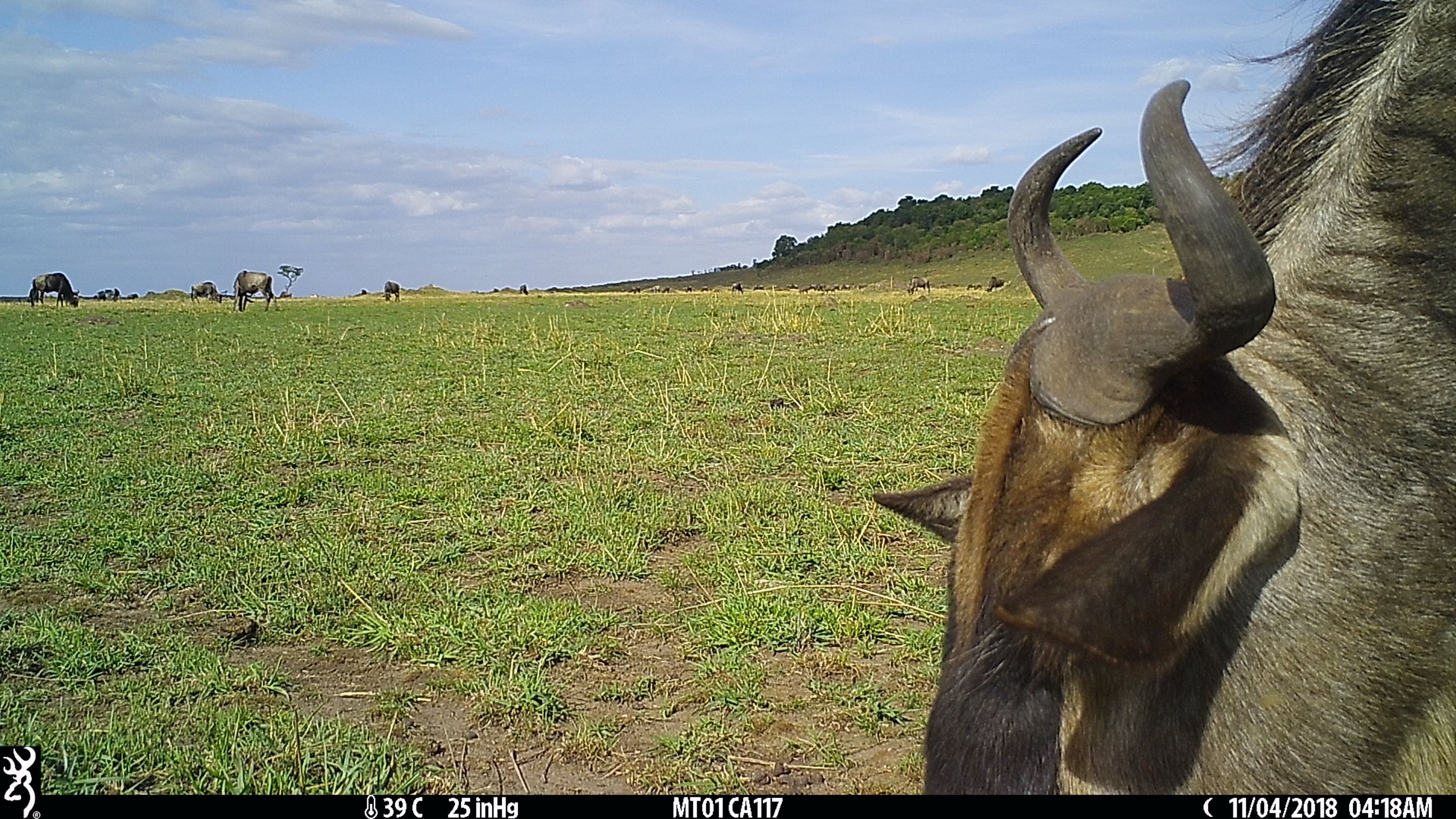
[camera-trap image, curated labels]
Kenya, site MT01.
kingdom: Animalia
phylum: Chordata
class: Mammalia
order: Artiodactyla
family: Bovidae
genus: Connochaetes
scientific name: Connochaetes taurinus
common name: blue wildebeest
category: wildebeest